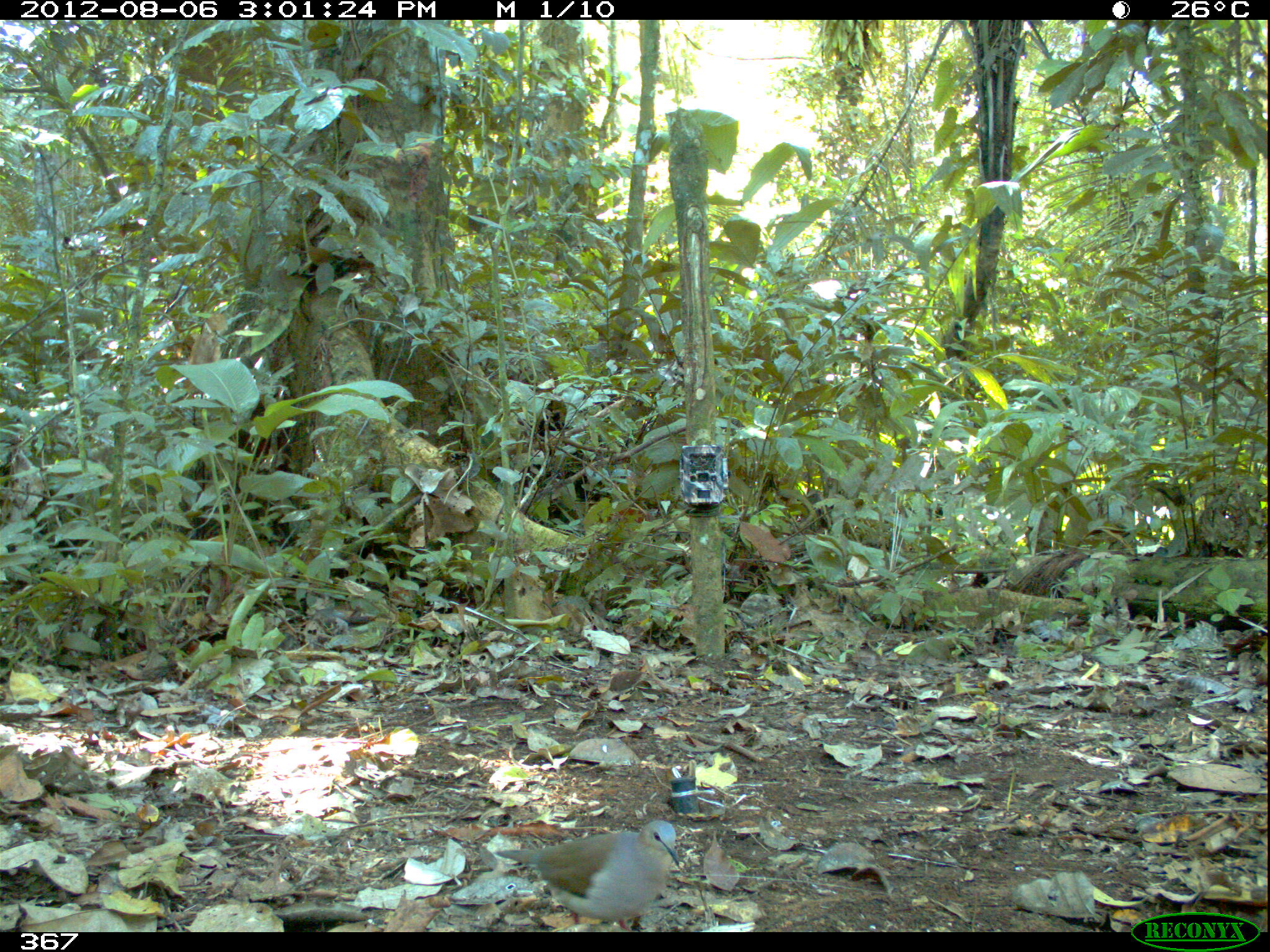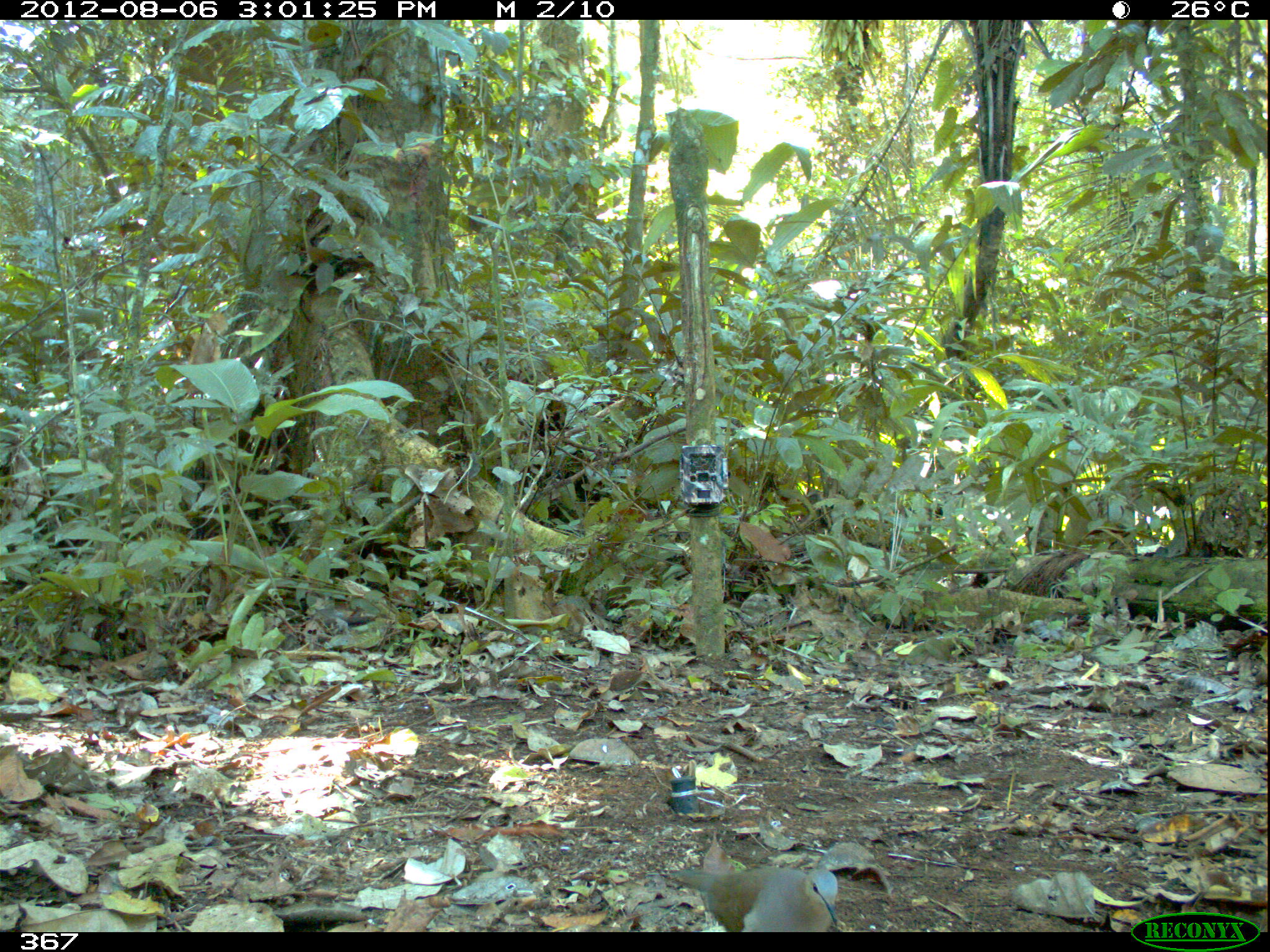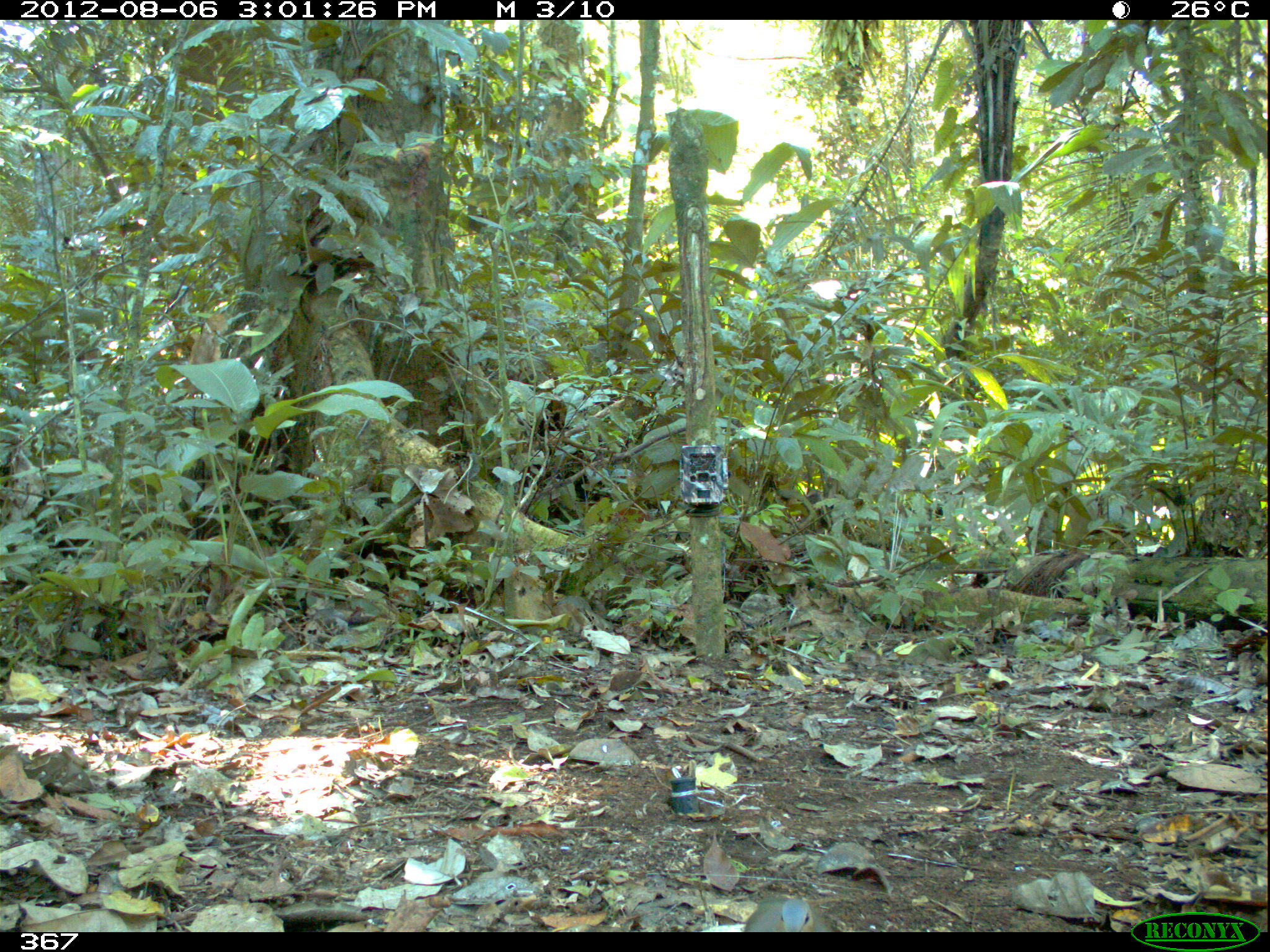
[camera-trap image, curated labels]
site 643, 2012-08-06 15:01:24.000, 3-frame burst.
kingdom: Animalia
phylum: Chordata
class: Aves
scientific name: Aves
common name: bird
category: unknown bird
Unknown bird (bird) (Aves).